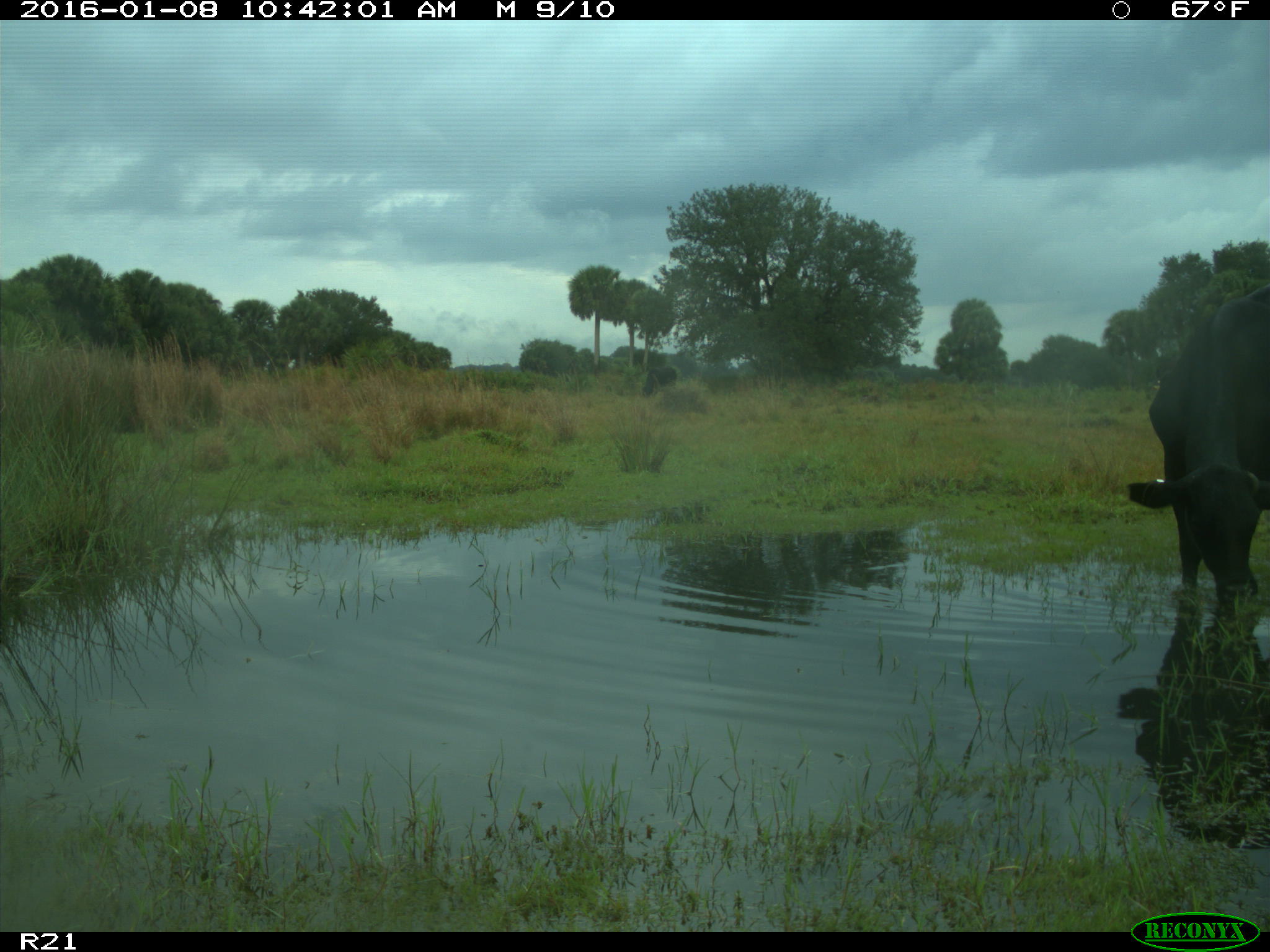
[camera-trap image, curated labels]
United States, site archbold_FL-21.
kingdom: Animalia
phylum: Chordata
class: Mammalia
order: Artiodactyla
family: Bovidae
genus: Bos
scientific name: Bos taurus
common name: domestic cow